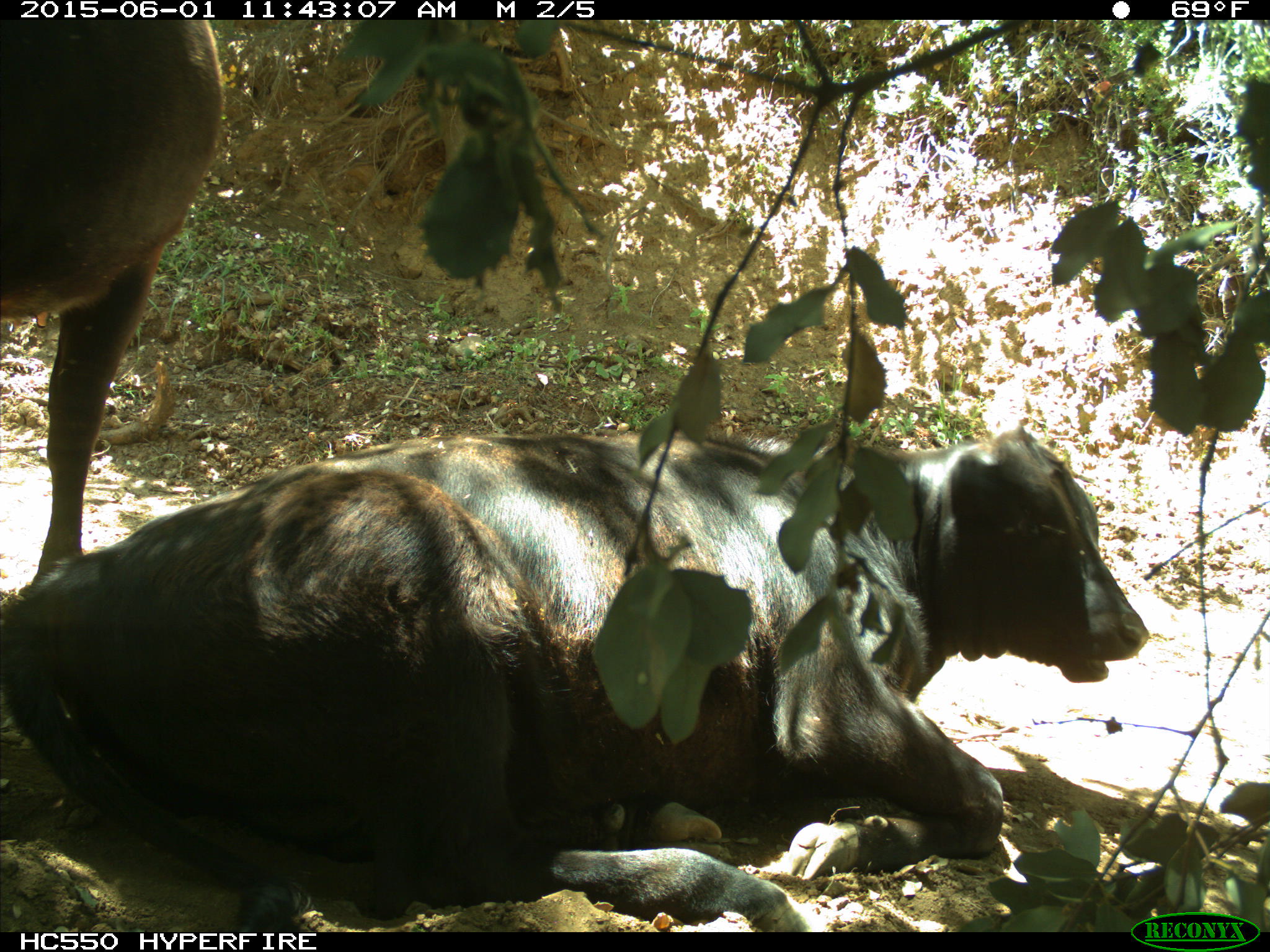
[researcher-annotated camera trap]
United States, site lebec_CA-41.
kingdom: Animalia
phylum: Chordata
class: Mammalia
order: Artiodactyla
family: Bovidae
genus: Bos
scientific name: Bos taurus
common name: domestic cow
Bos taurus (domestic cow).